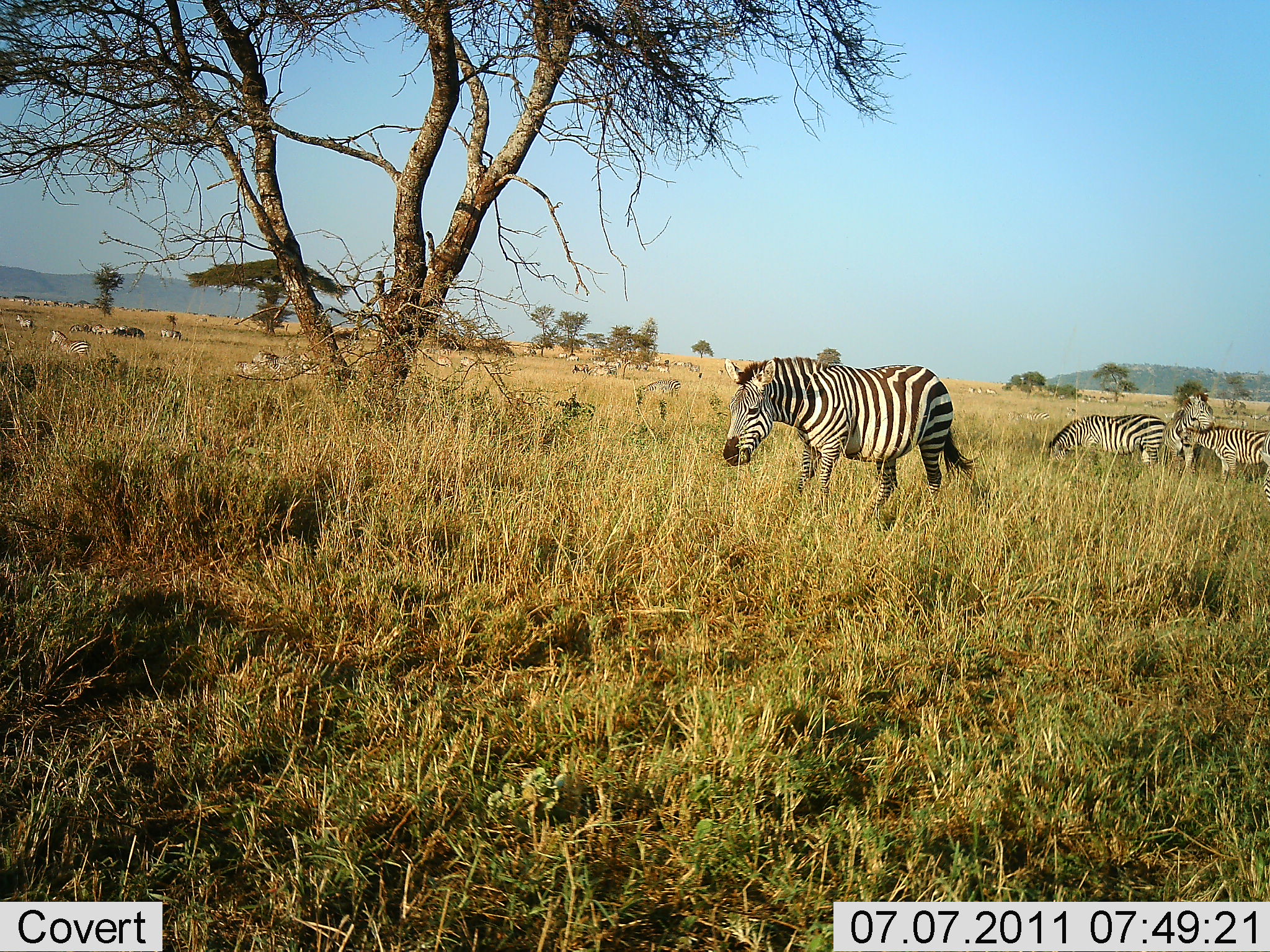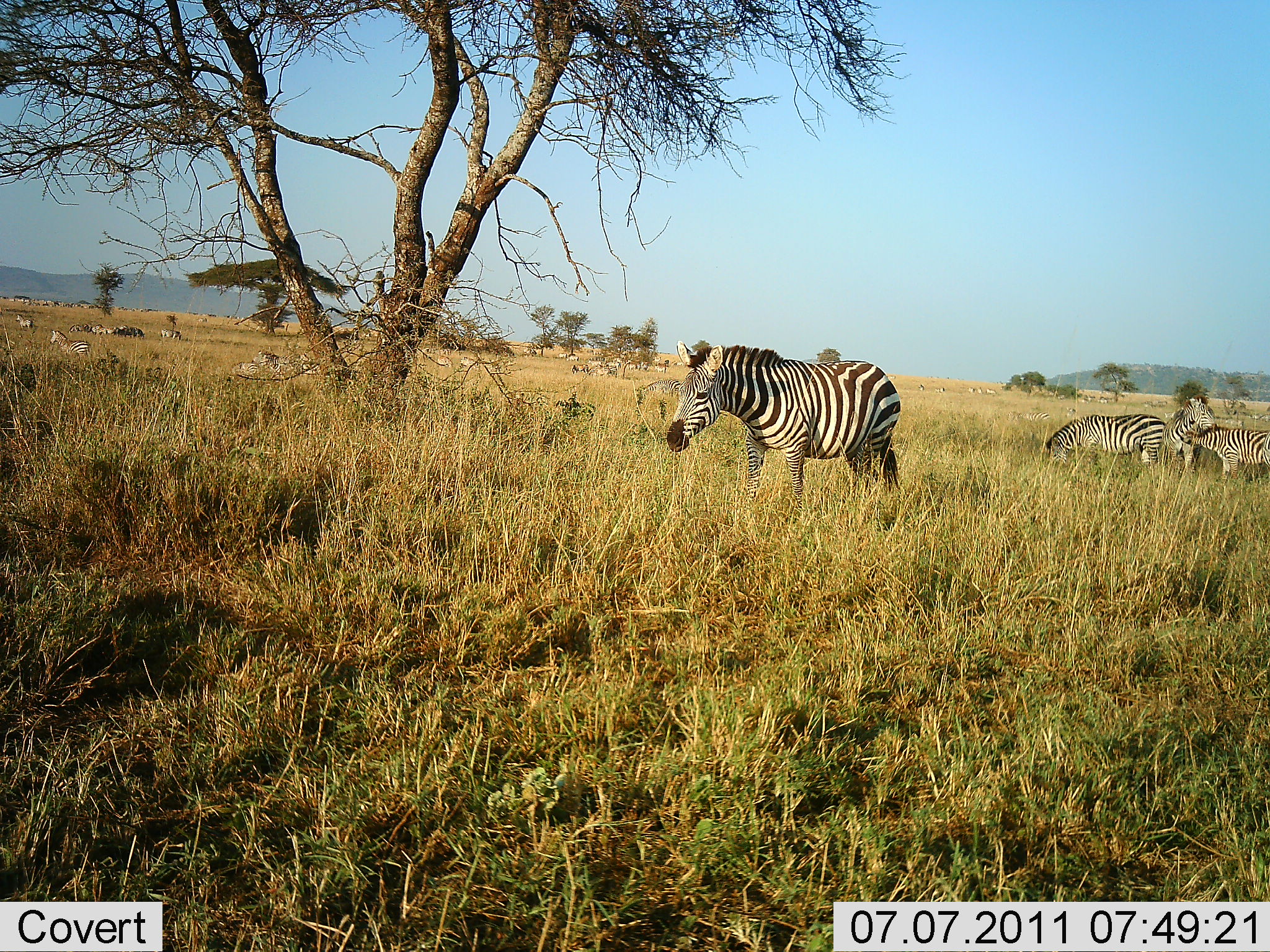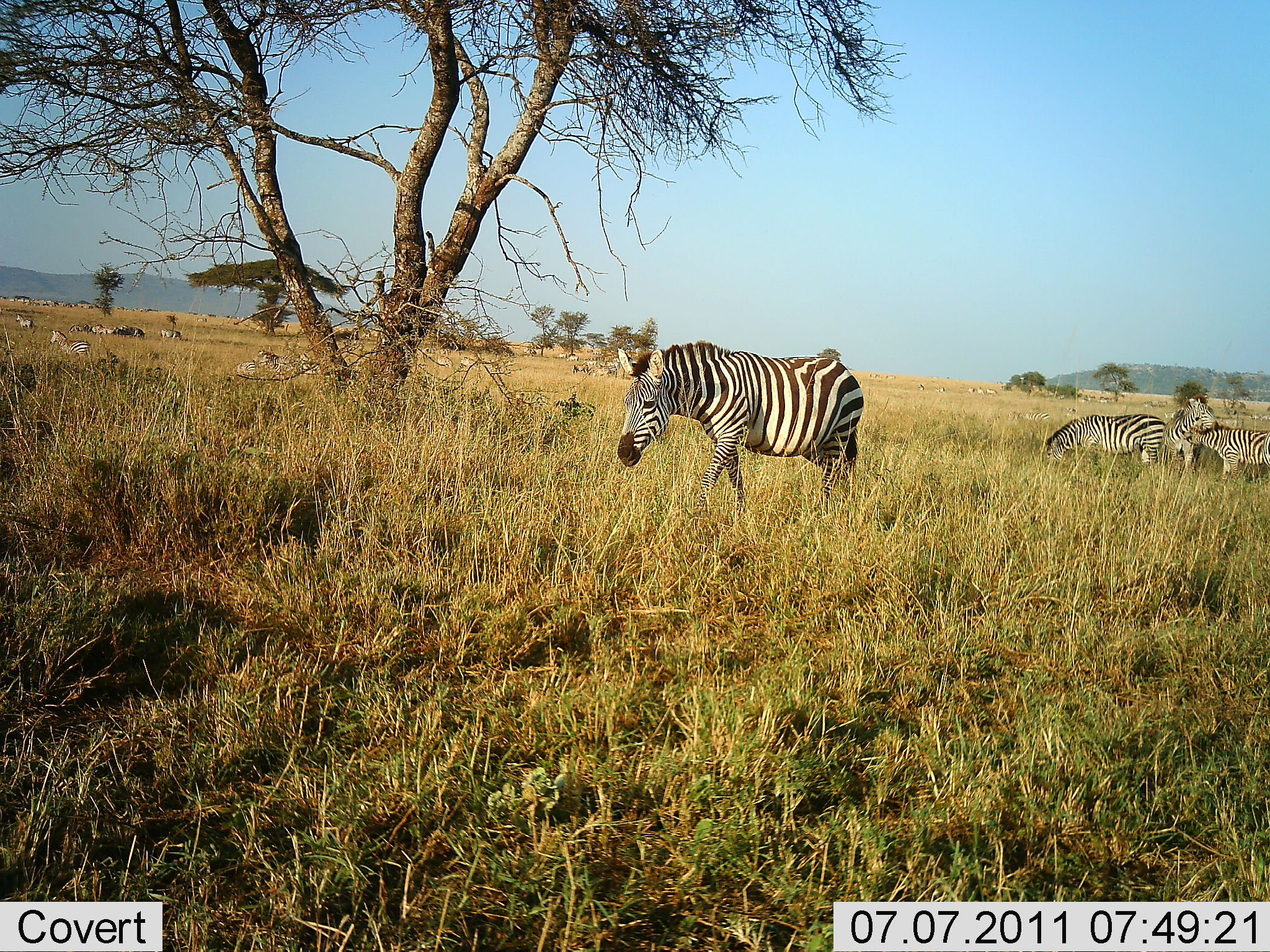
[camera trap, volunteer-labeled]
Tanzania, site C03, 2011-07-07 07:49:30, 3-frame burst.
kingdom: Animalia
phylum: Chordata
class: Mammalia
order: Perissodactyla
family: Equidae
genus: Equus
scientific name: Equus quagga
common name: plains zebra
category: zebra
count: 11-50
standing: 85%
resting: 23%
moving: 62%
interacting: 31%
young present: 8%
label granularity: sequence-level